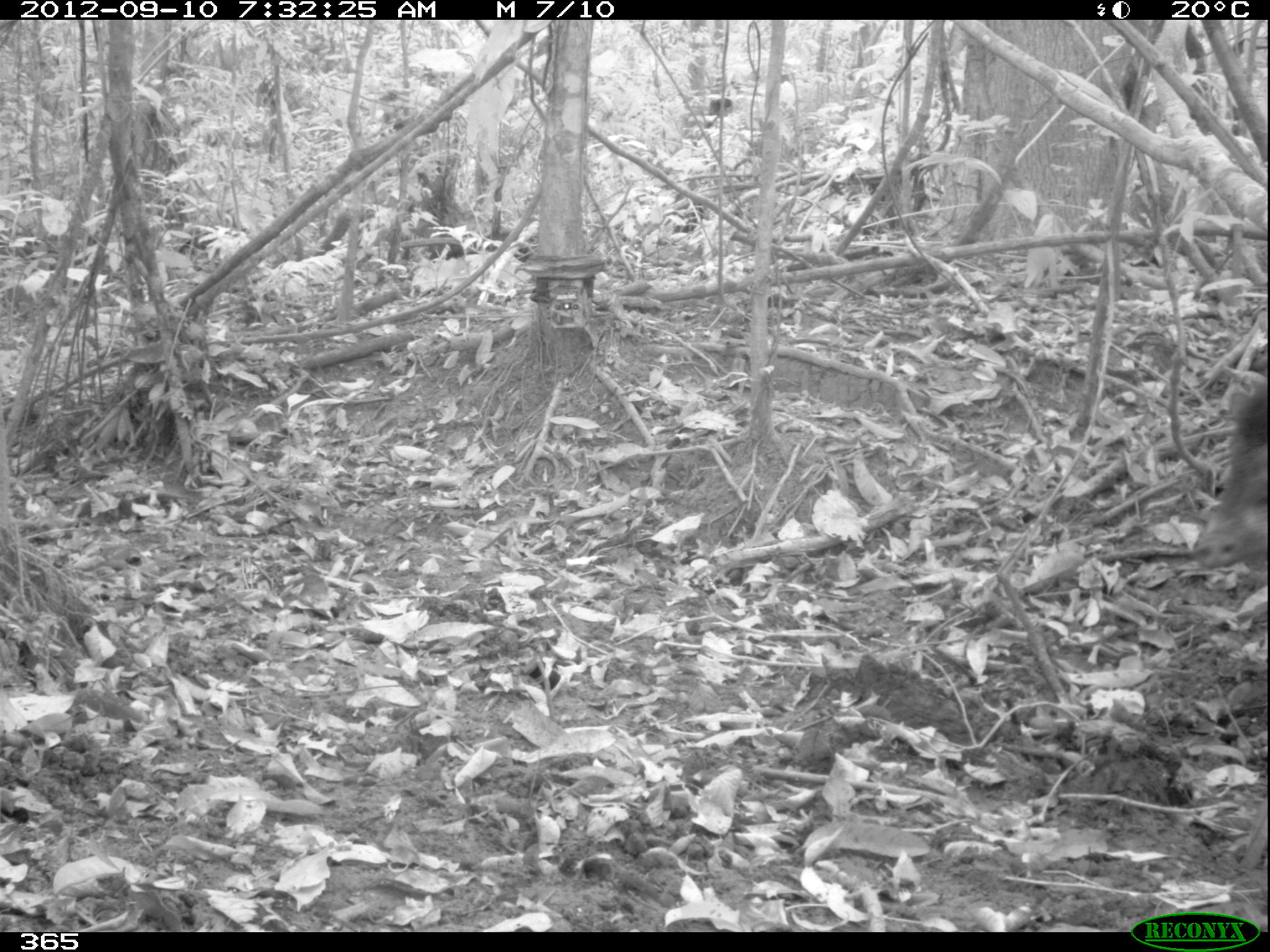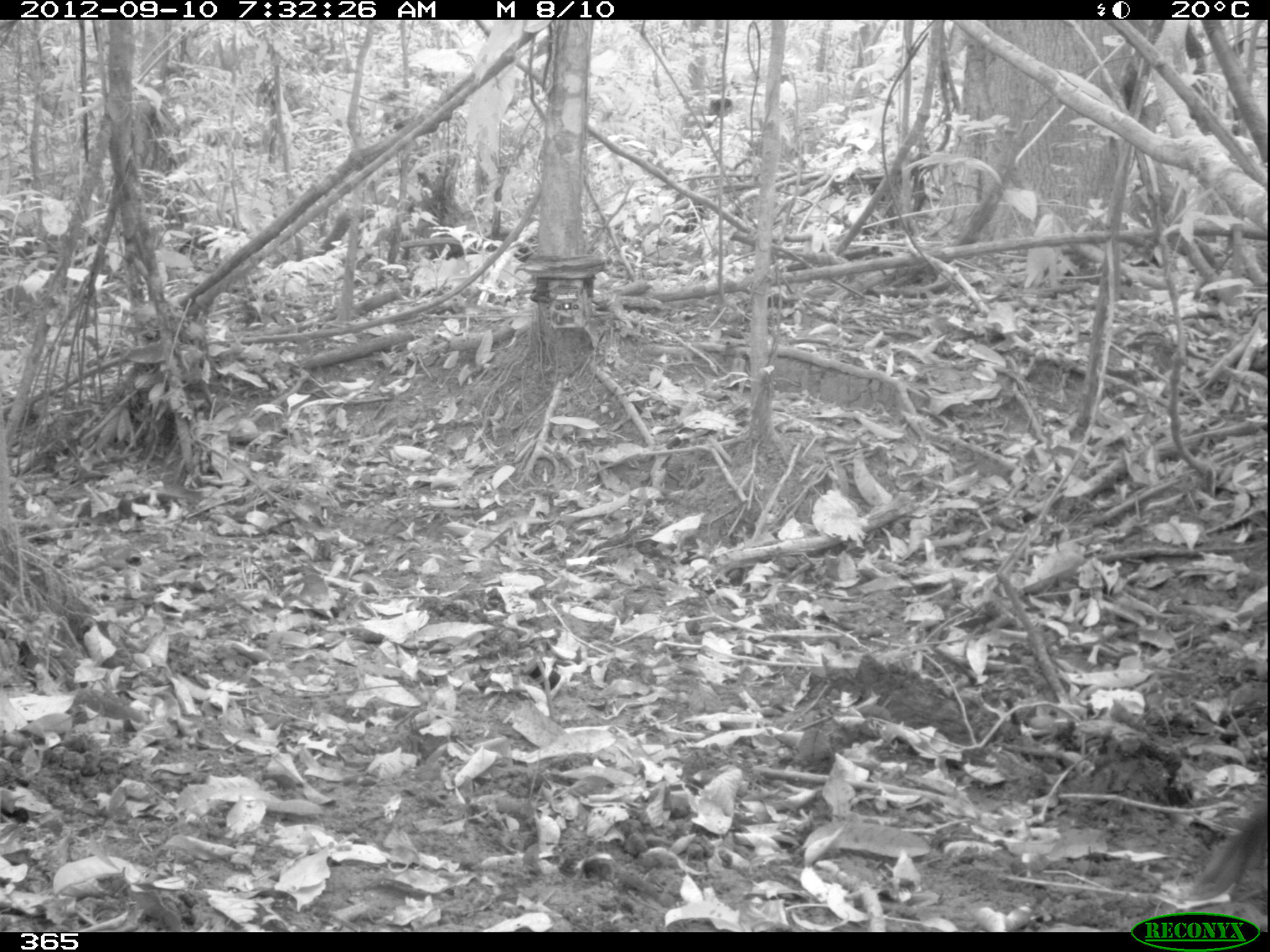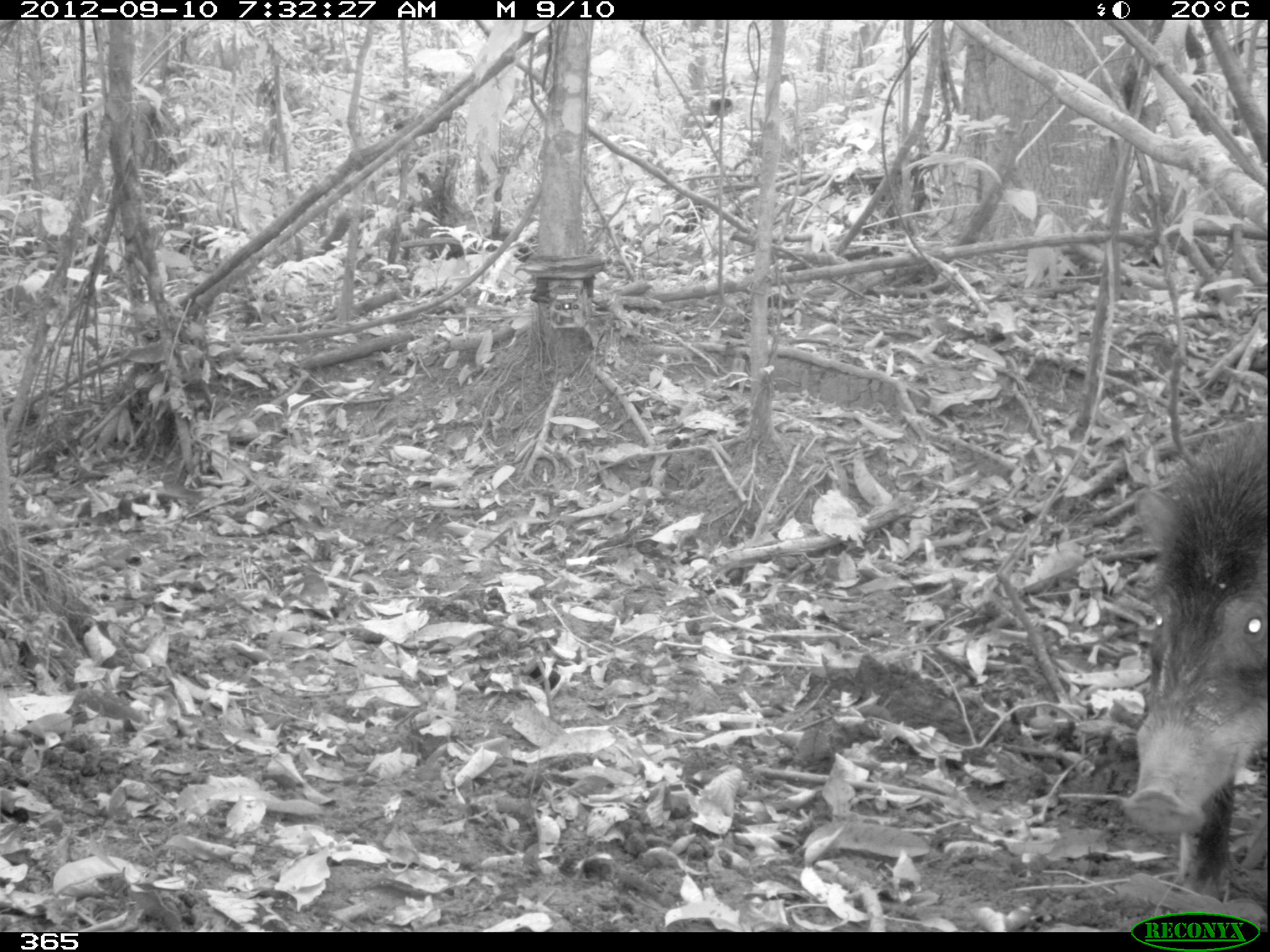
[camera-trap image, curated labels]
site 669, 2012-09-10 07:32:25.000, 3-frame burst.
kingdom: Animalia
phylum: Chordata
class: Mammalia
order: Artiodactyla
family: Tayassuidae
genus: Tayassu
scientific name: Tayassu pecari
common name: white-lipped peccary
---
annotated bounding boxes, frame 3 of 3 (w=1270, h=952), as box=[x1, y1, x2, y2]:
tayassu pecari: box=[1121, 423, 1267, 889]